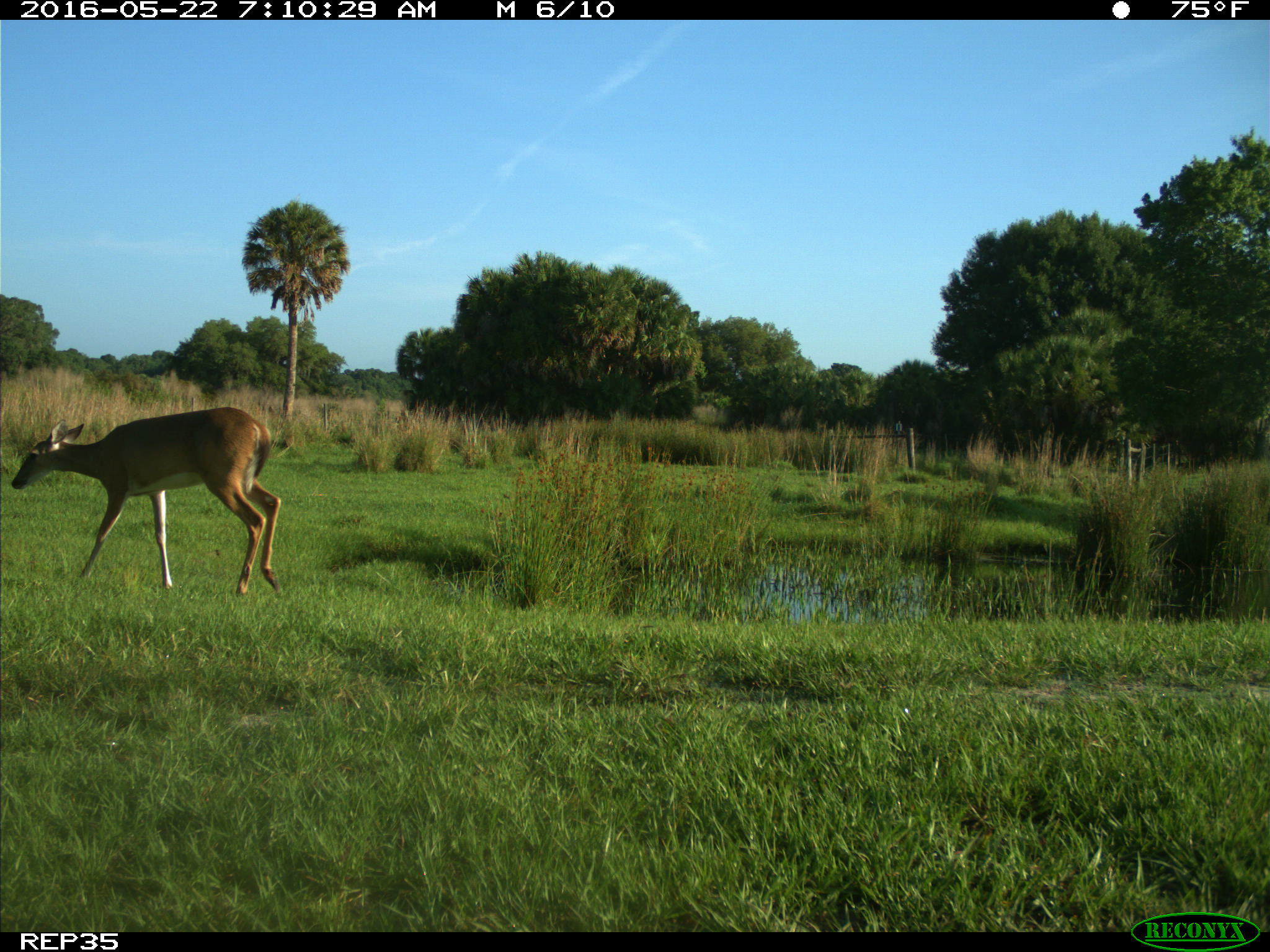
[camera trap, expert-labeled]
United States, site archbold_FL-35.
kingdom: Animalia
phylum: Chordata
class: Mammalia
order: Artiodactyla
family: Cervidae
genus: Odocoileus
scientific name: Odocoileus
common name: deer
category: unidentified deer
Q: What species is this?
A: Unidentified deer (deer) (Odocoileus).